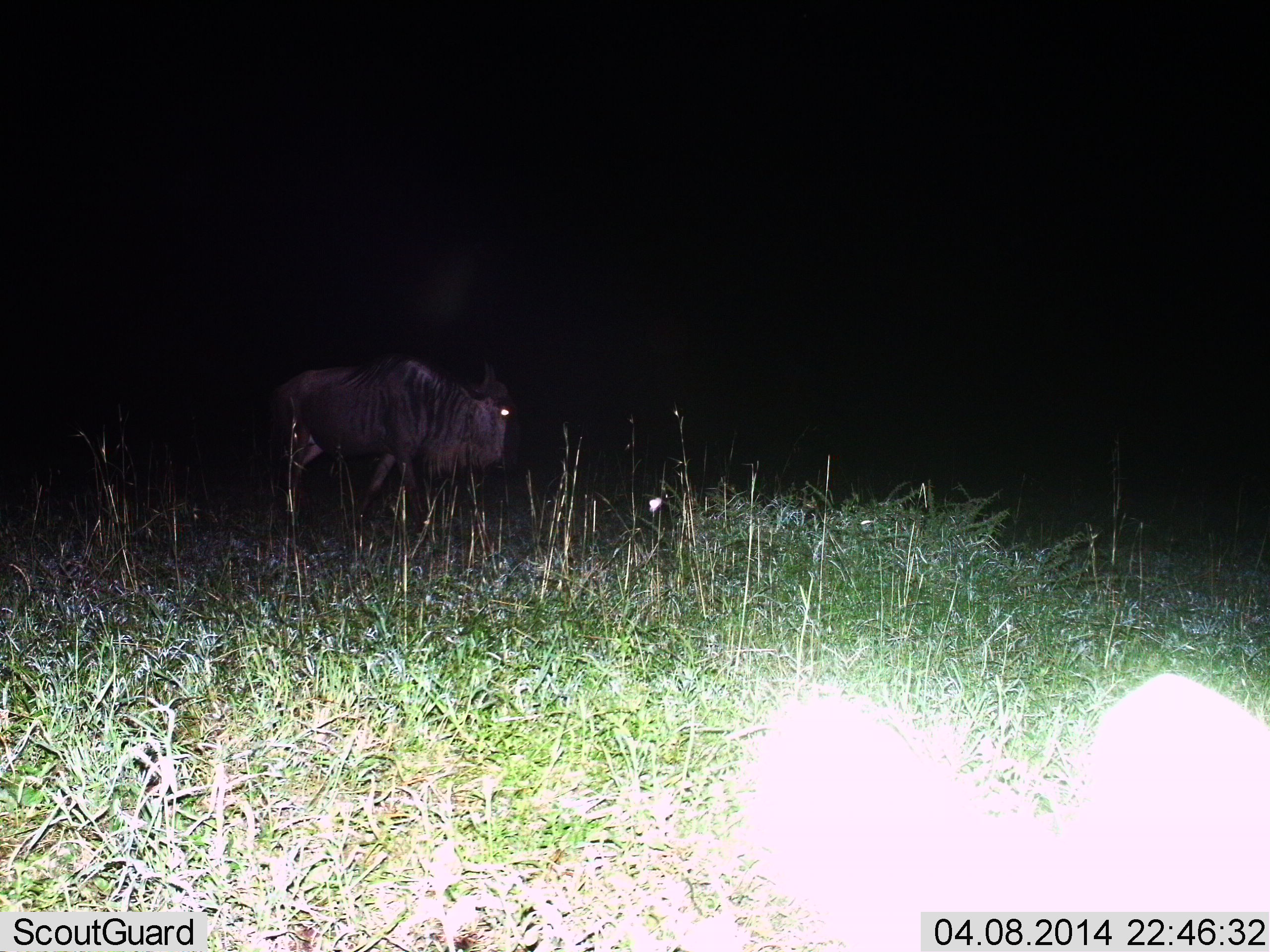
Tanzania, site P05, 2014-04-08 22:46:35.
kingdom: Animalia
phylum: Chordata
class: Mammalia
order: Artiodactyla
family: Bovidae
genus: Connochaetes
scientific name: Connochaetes taurinus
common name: blue wildebeest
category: wildebeest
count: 1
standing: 73%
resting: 9%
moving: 27%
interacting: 0%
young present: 0%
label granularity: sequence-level